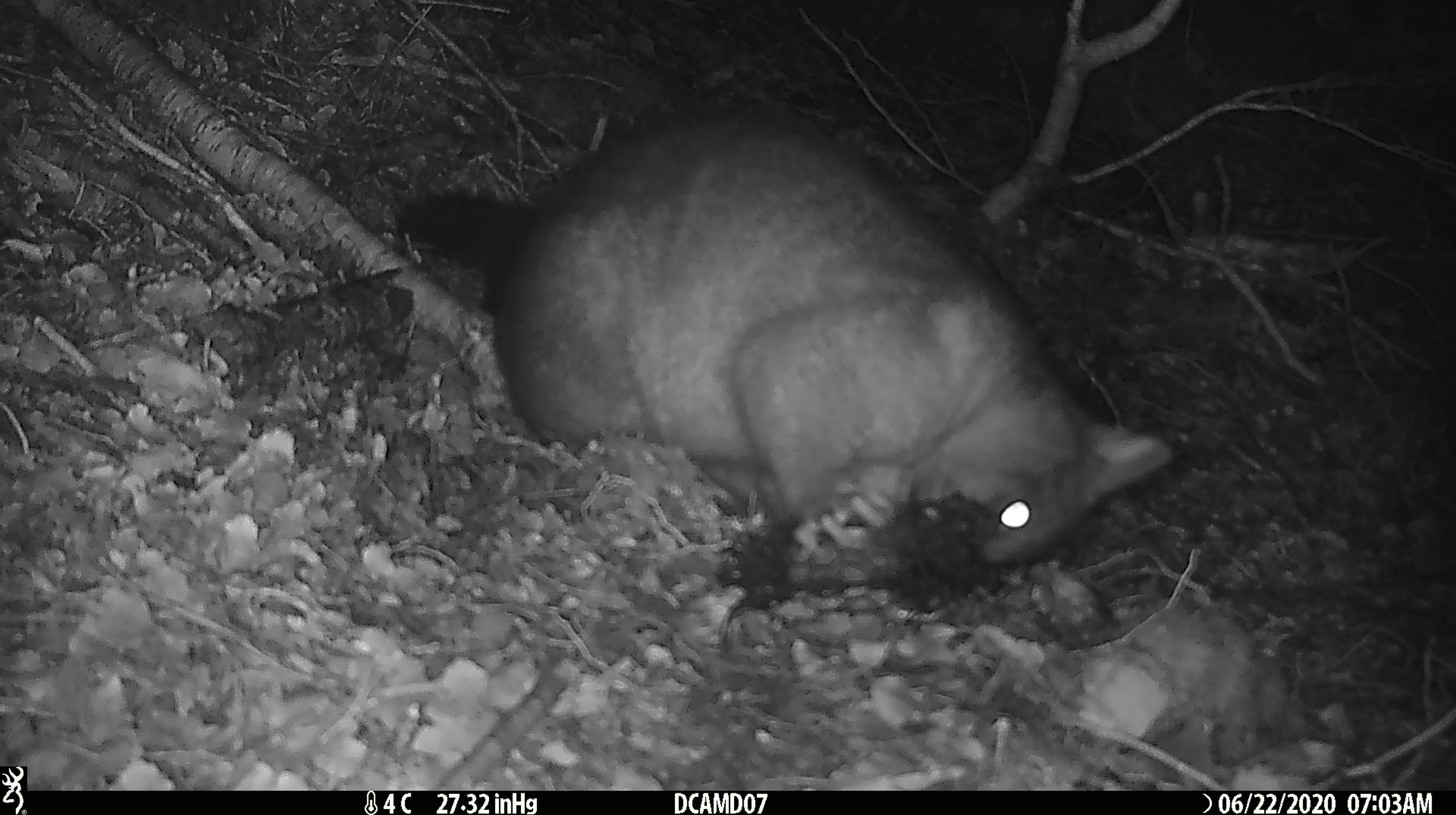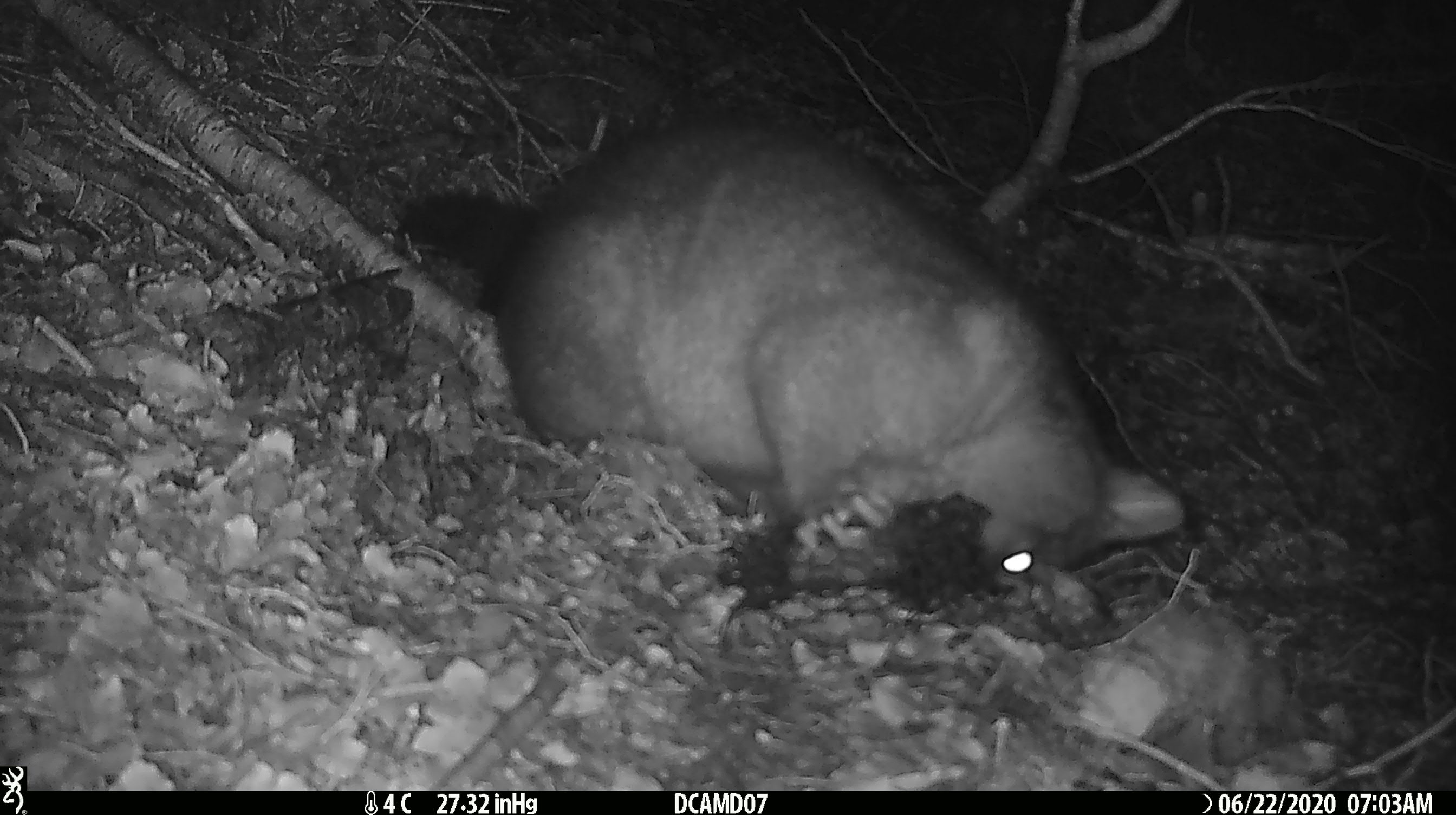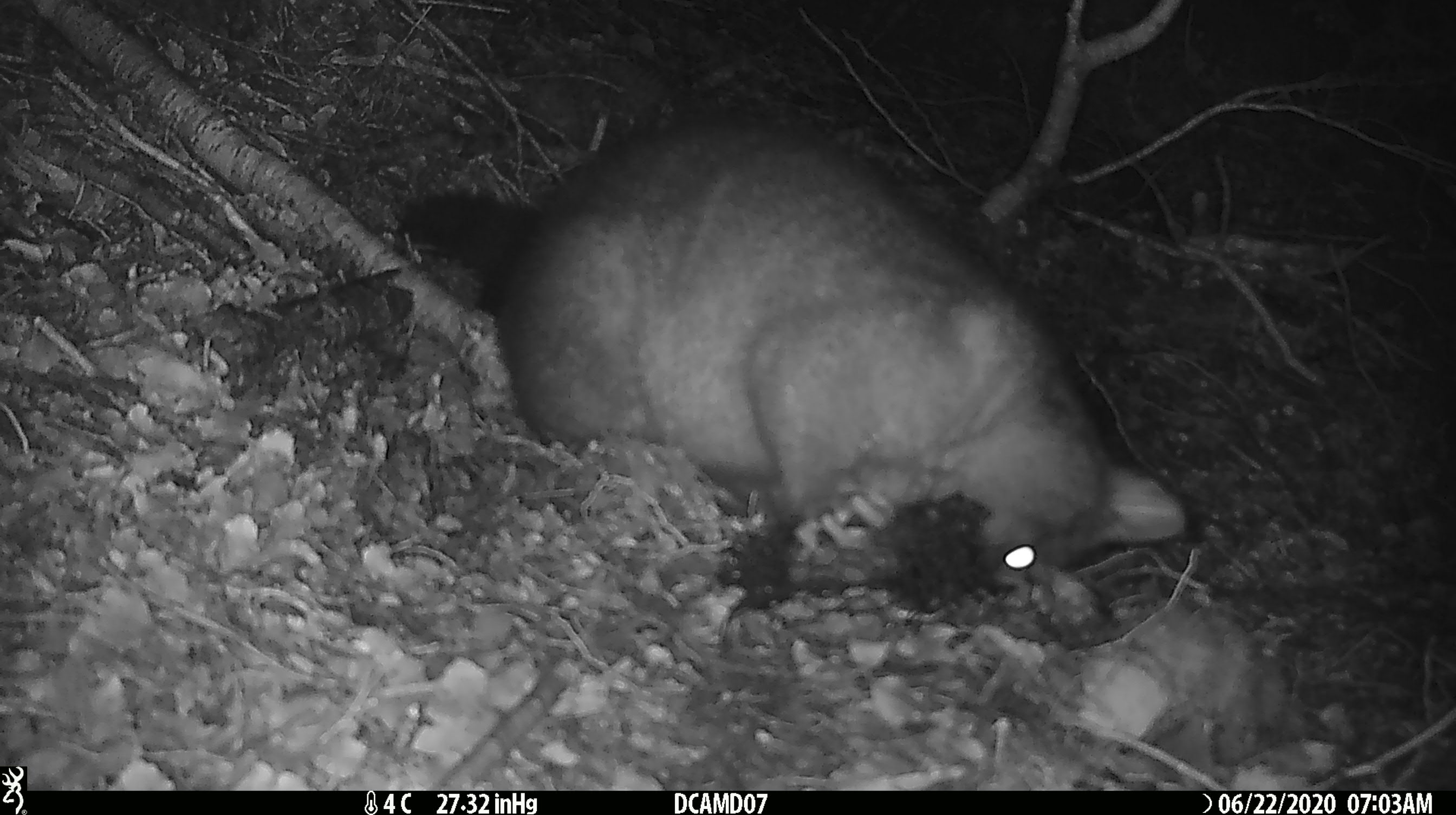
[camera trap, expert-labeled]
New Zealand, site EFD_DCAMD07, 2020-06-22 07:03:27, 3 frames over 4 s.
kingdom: Animalia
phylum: Chordata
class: Mammalia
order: Diprotodontia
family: Phalangeridae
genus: Trichosurus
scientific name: Trichosurus vulpecula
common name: common brushtail possum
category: possum